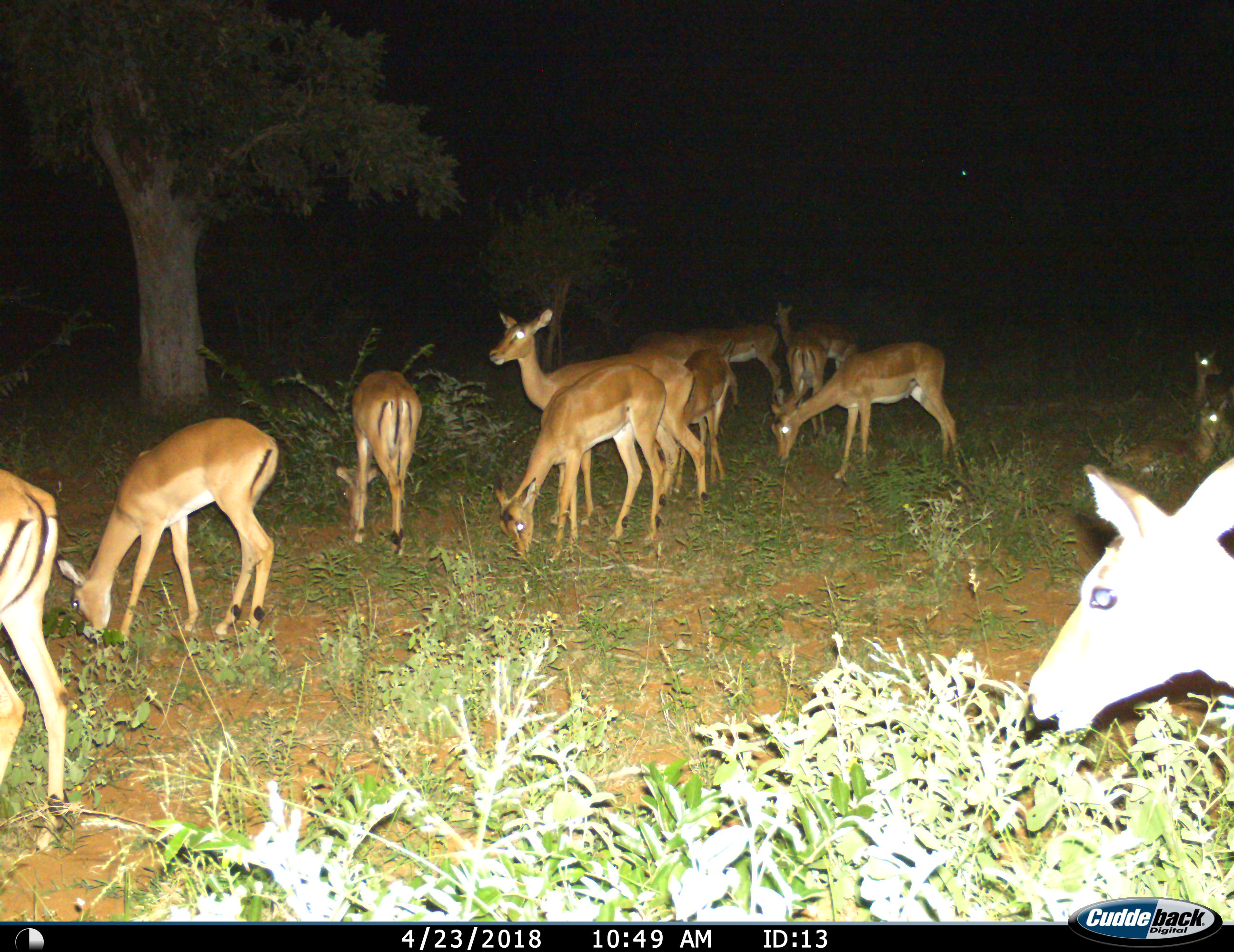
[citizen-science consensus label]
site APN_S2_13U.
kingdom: Animalia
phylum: Chordata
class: Mammalia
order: Artiodactyla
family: Bovidae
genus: Aepyceros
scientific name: Aepyceros melampus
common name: impala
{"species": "impala (Aepyceros melampus)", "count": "11-50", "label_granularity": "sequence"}